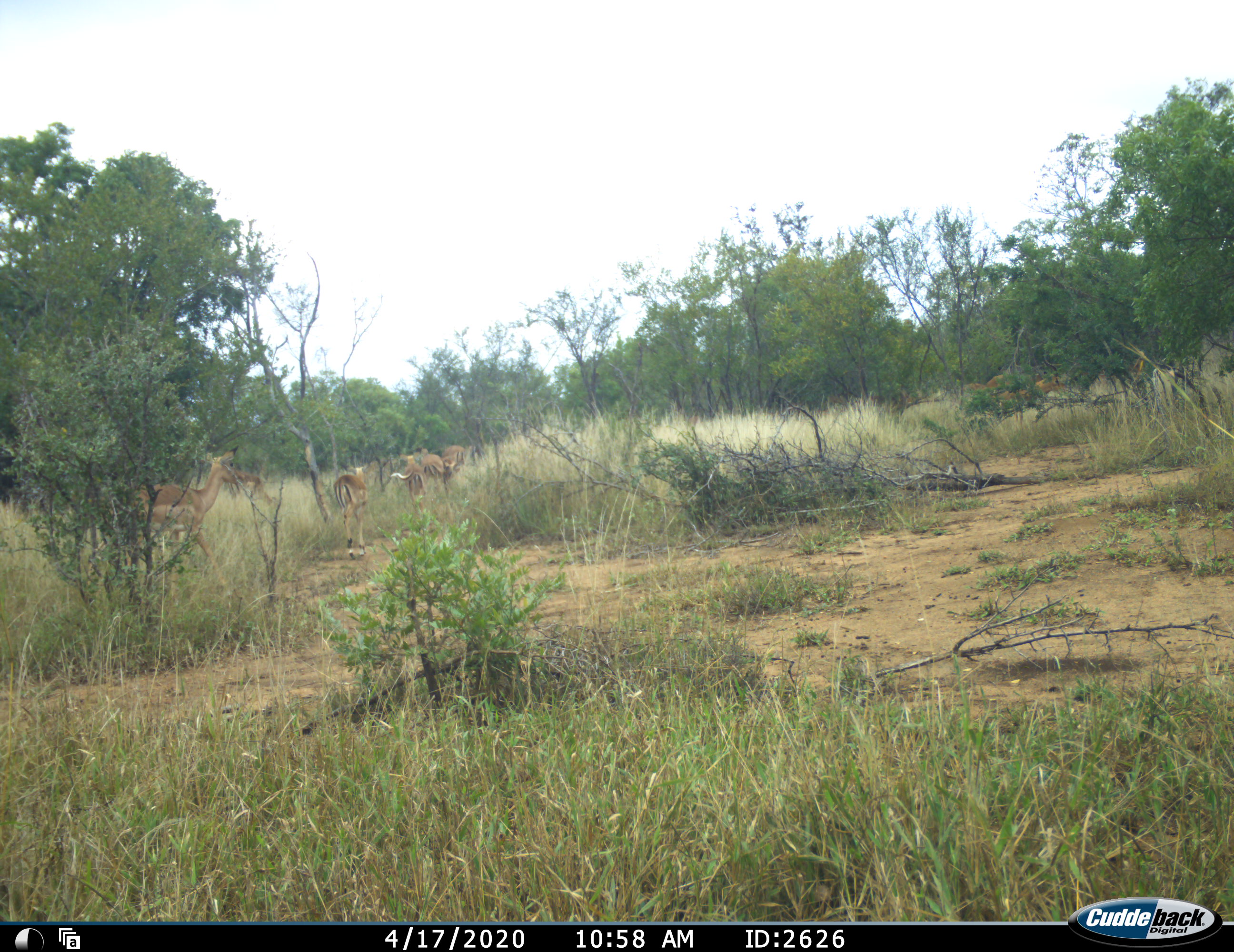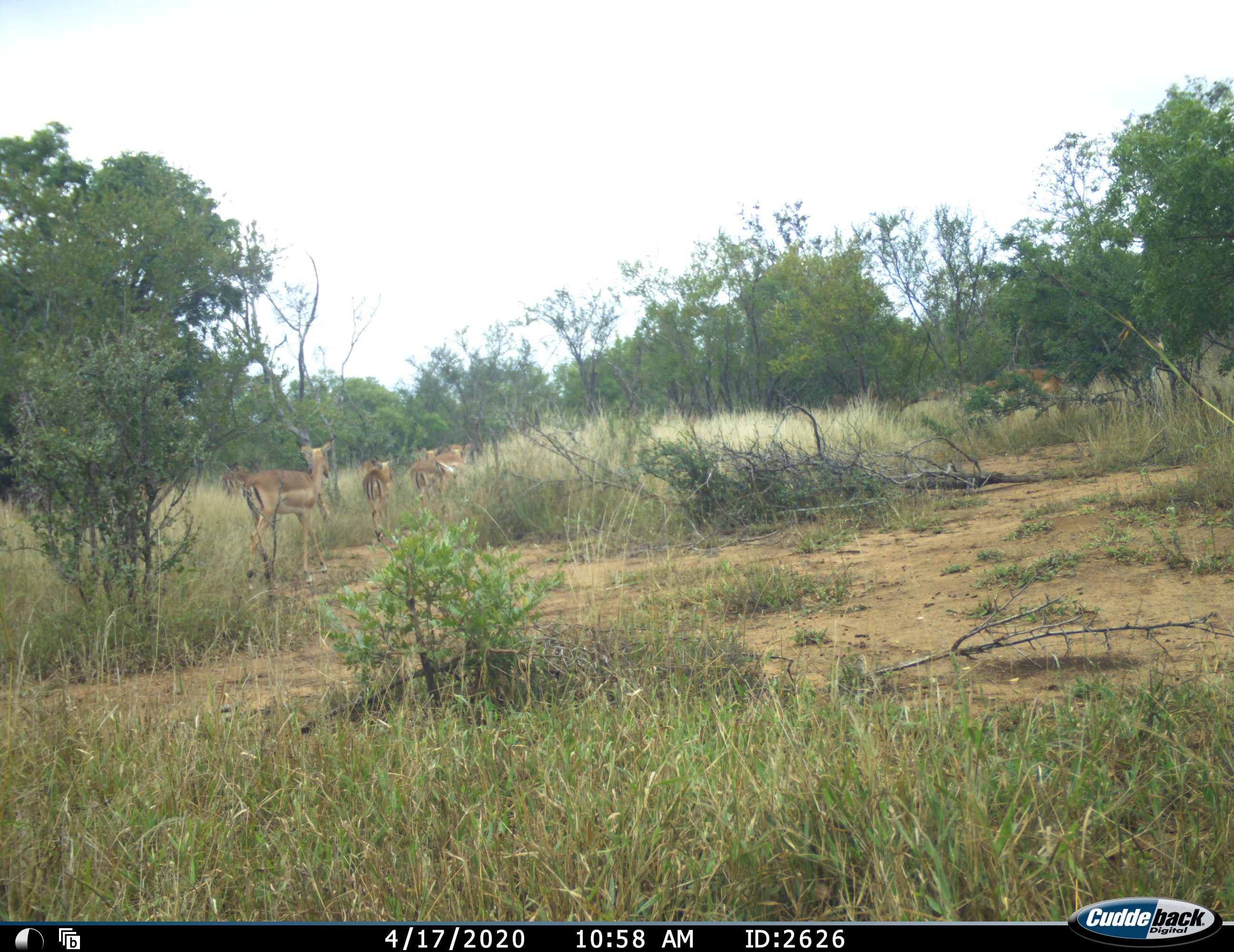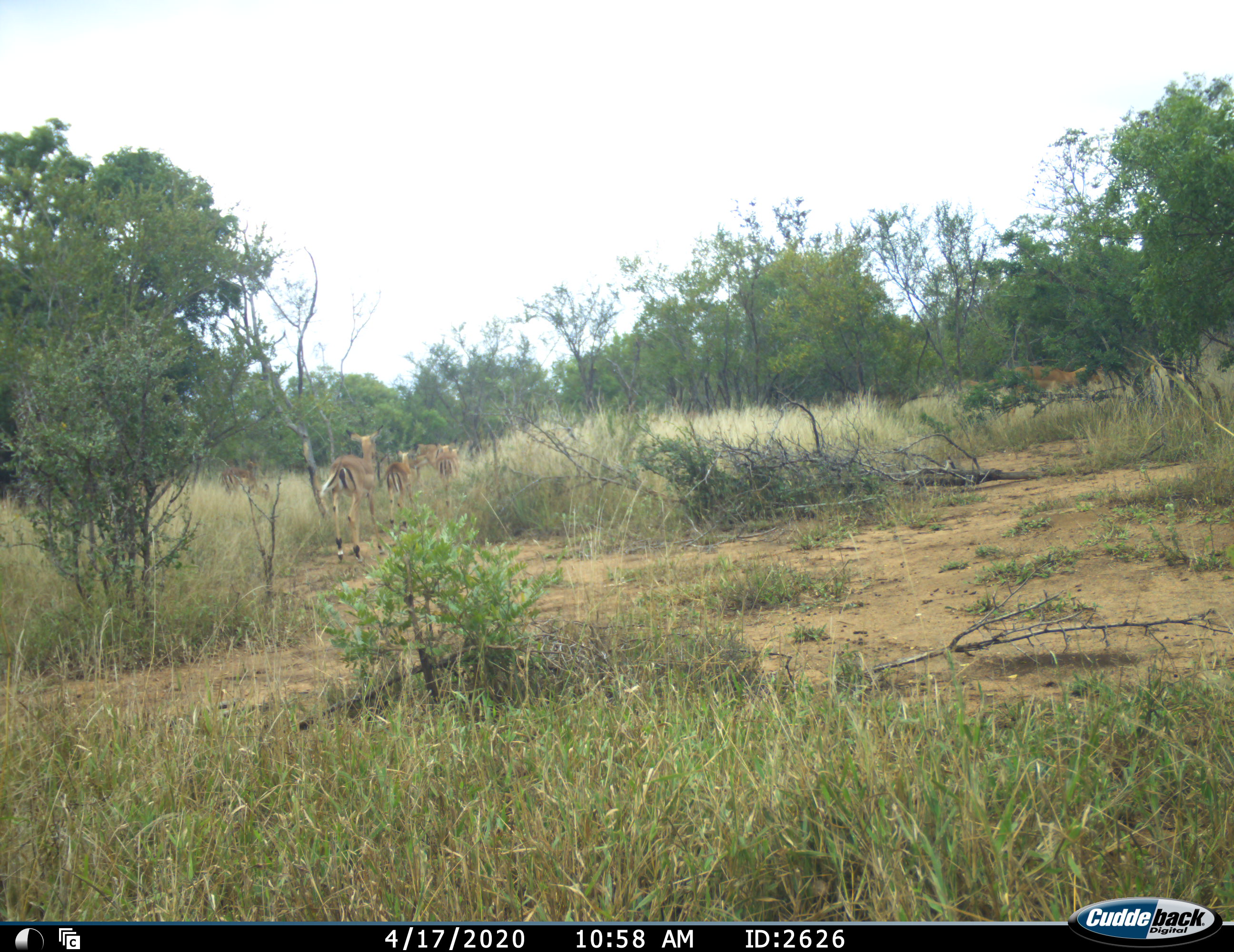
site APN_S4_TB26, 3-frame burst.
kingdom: Animalia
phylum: Chordata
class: Mammalia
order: Artiodactyla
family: Bovidae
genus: Aepyceros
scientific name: Aepyceros melampus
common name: impala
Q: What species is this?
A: Impala (Aepyceros melampus).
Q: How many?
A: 8.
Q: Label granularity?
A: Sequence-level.